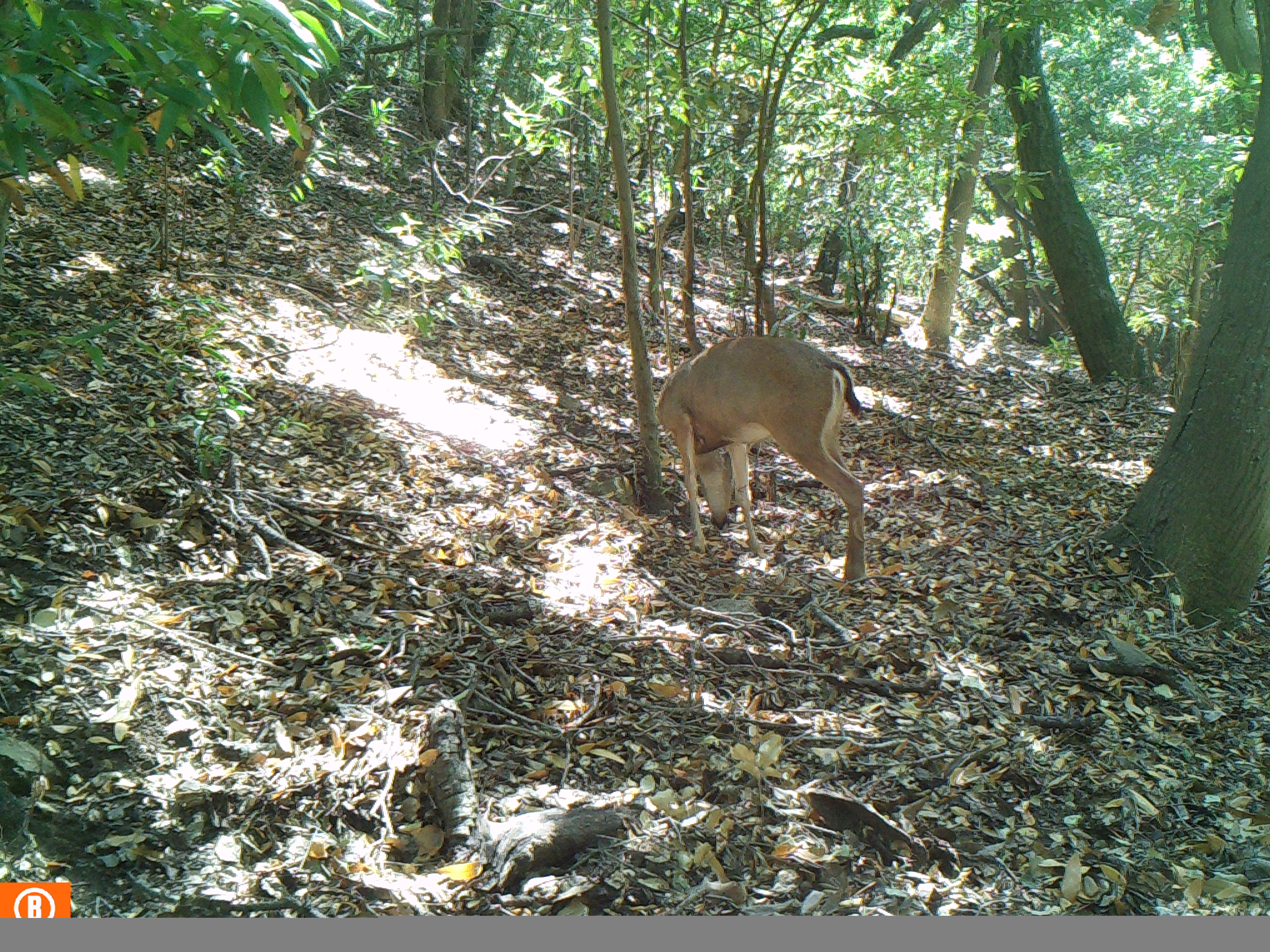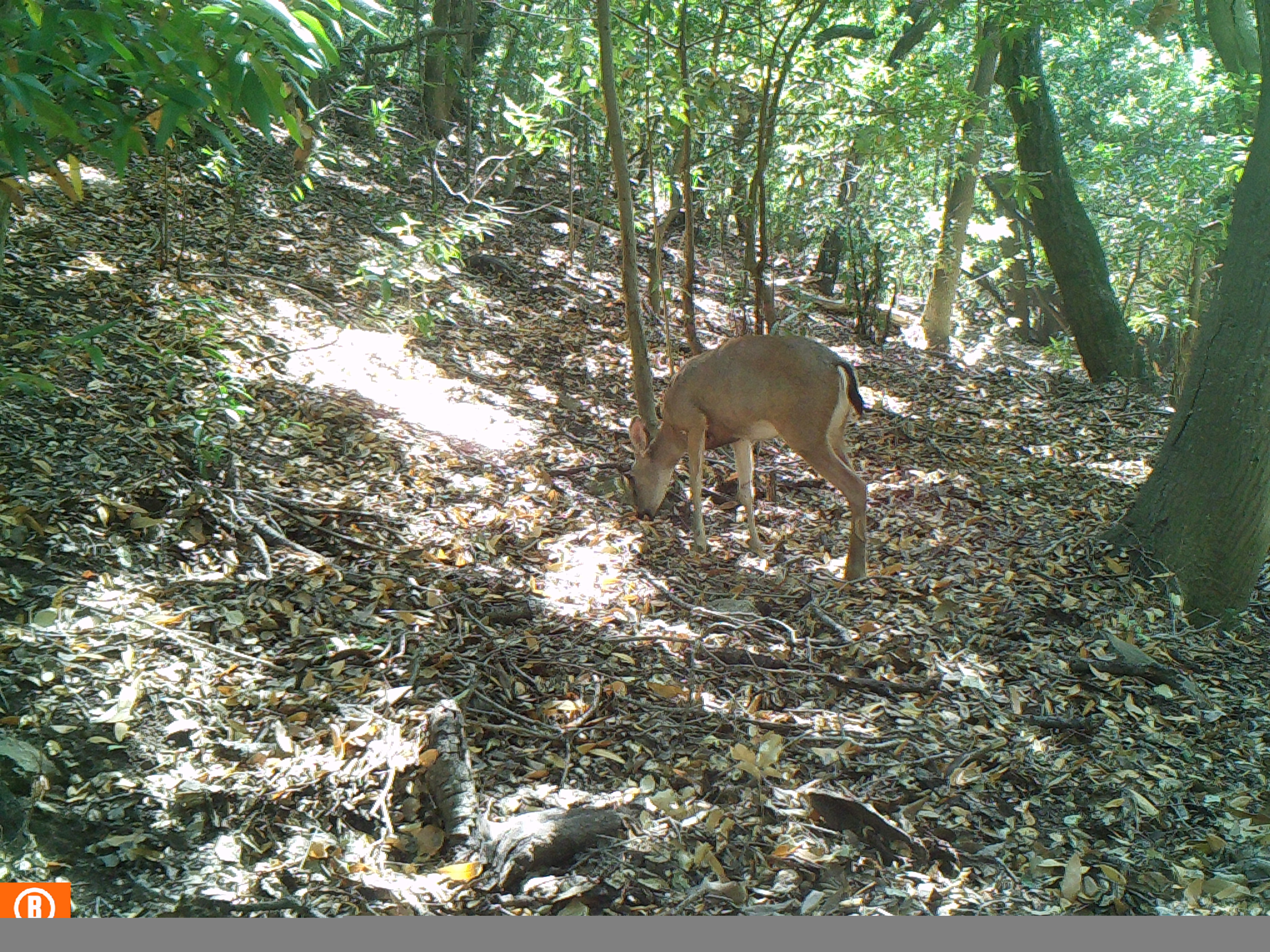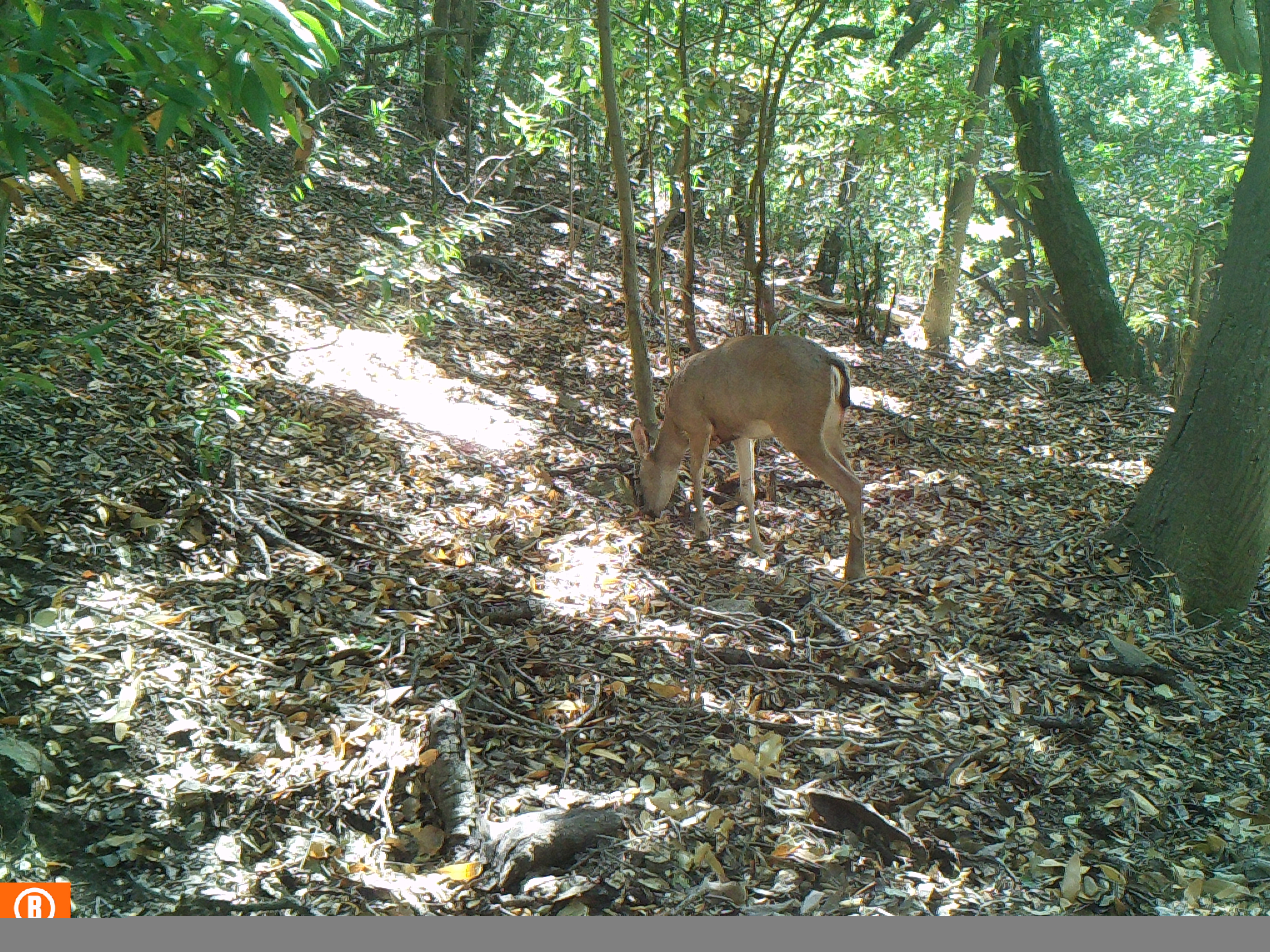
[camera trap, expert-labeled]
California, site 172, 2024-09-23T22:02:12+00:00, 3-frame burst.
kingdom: Animalia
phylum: Chordata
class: Mammalia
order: Artiodactyla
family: Cervidae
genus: Odocoileus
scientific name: Odocoileus hemionus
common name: mule deer